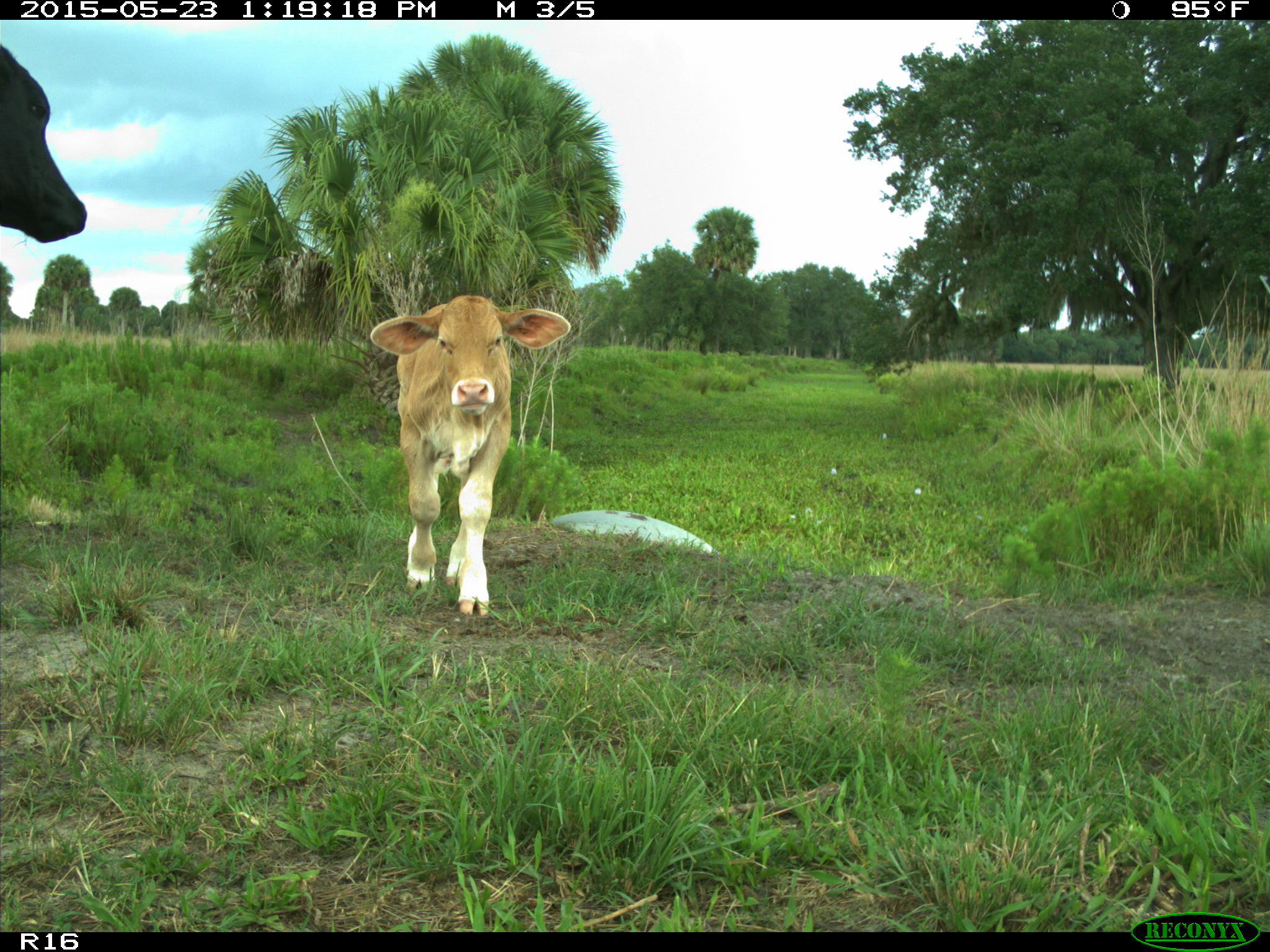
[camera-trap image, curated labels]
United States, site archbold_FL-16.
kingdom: Animalia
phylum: Chordata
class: Mammalia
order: Artiodactyla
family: Bovidae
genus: Bos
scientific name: Bos taurus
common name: domestic cow